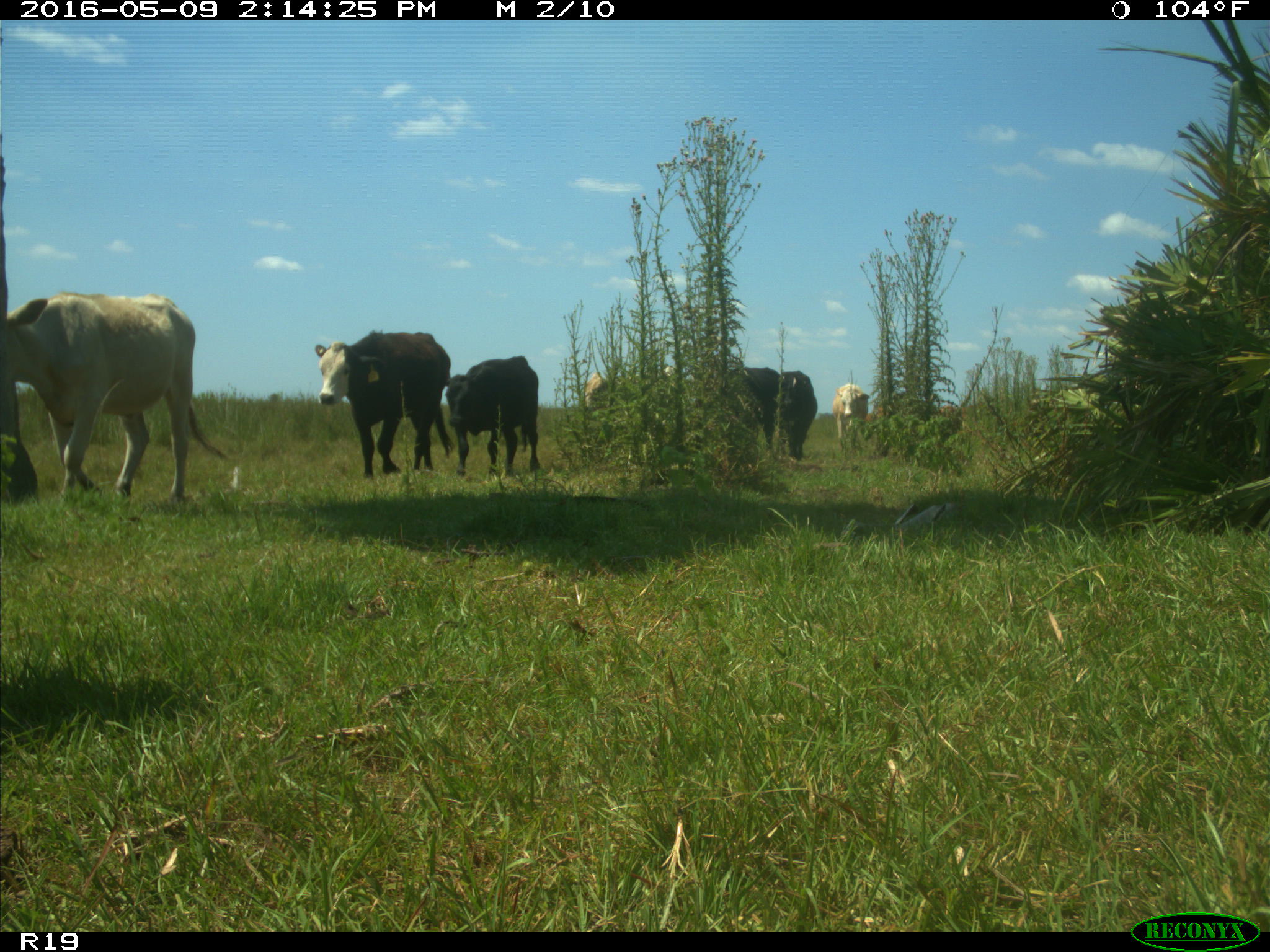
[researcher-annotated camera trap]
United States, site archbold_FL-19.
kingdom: Animalia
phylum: Chordata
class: Mammalia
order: Artiodactyla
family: Bovidae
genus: Bos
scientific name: Bos taurus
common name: domestic cow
Bos taurus (domestic cow).